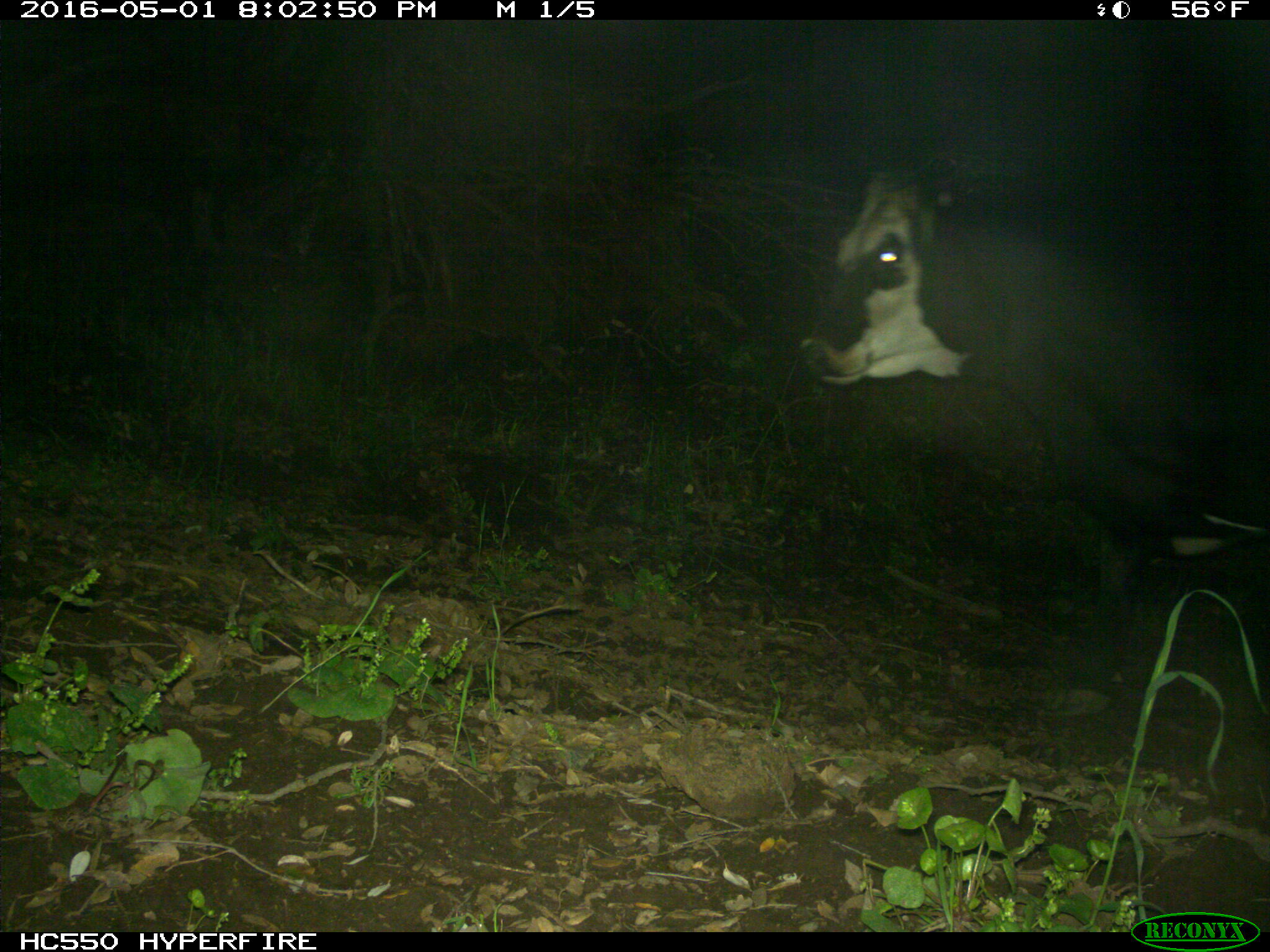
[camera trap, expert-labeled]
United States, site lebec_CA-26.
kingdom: Animalia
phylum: Chordata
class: Mammalia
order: Artiodactyla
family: Bovidae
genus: Bos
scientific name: Bos taurus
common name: domestic cow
Bos taurus (domestic cow).